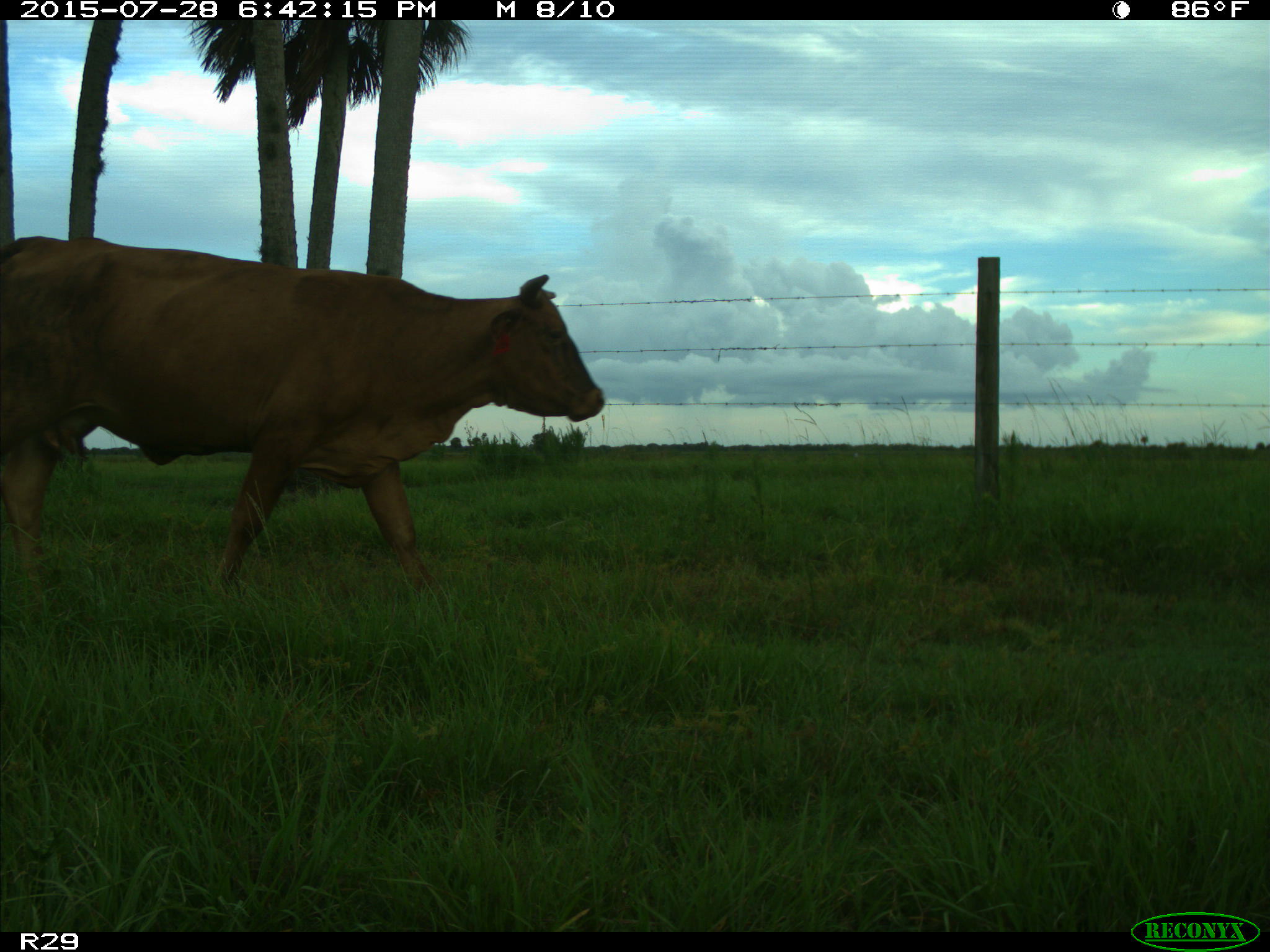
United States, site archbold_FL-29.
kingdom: Animalia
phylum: Chordata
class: Mammalia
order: Artiodactyla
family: Bovidae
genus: Bos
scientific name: Bos taurus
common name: domestic cow